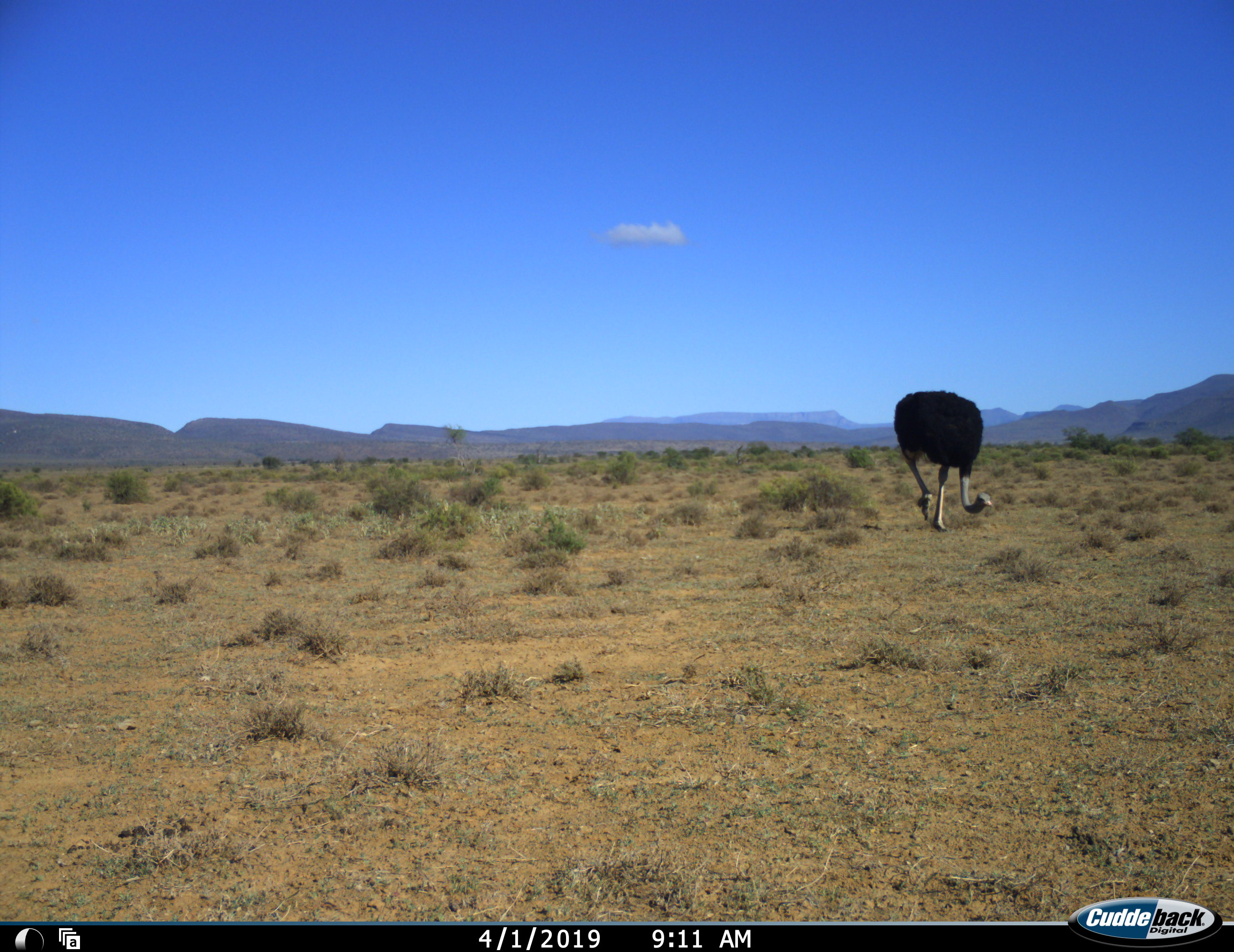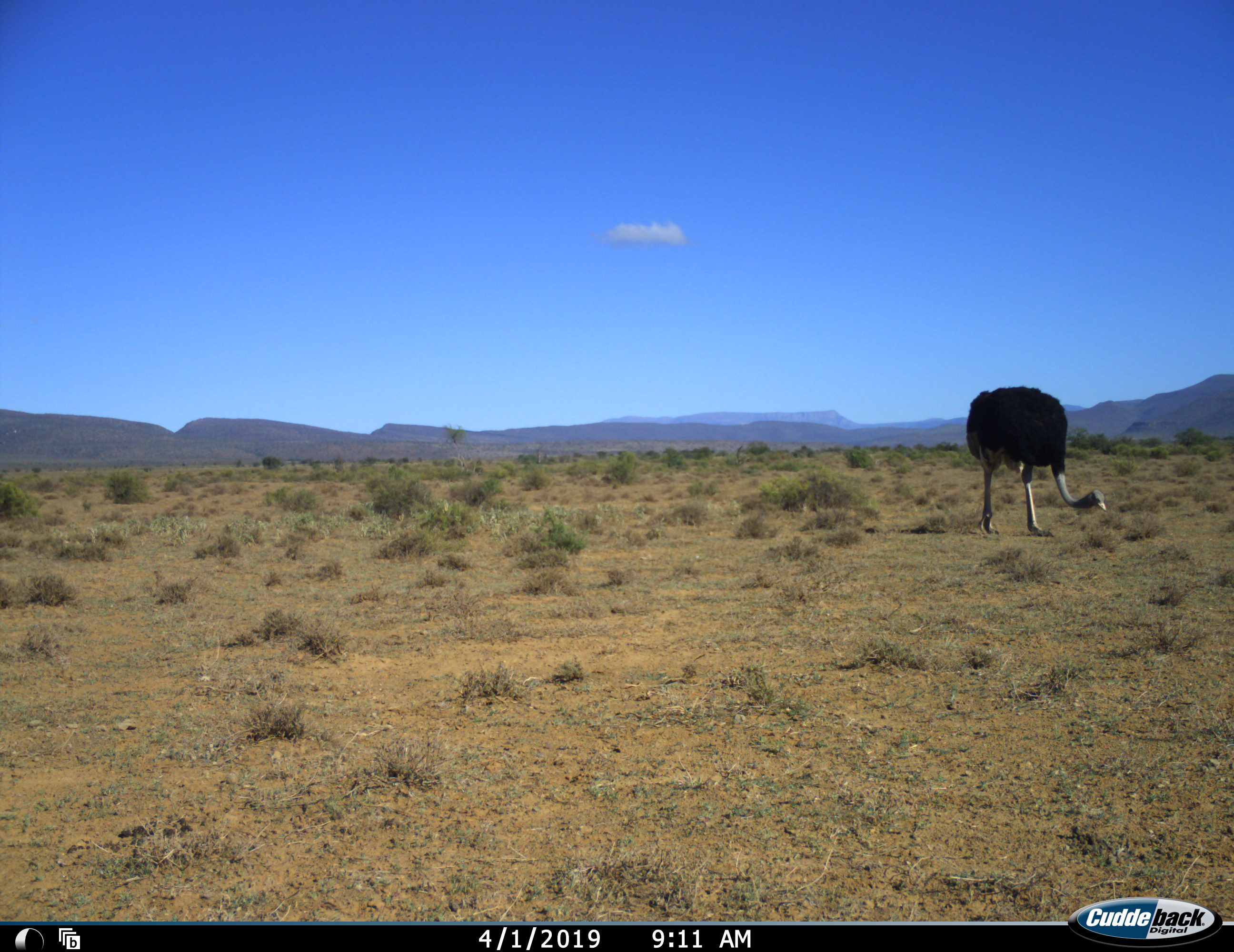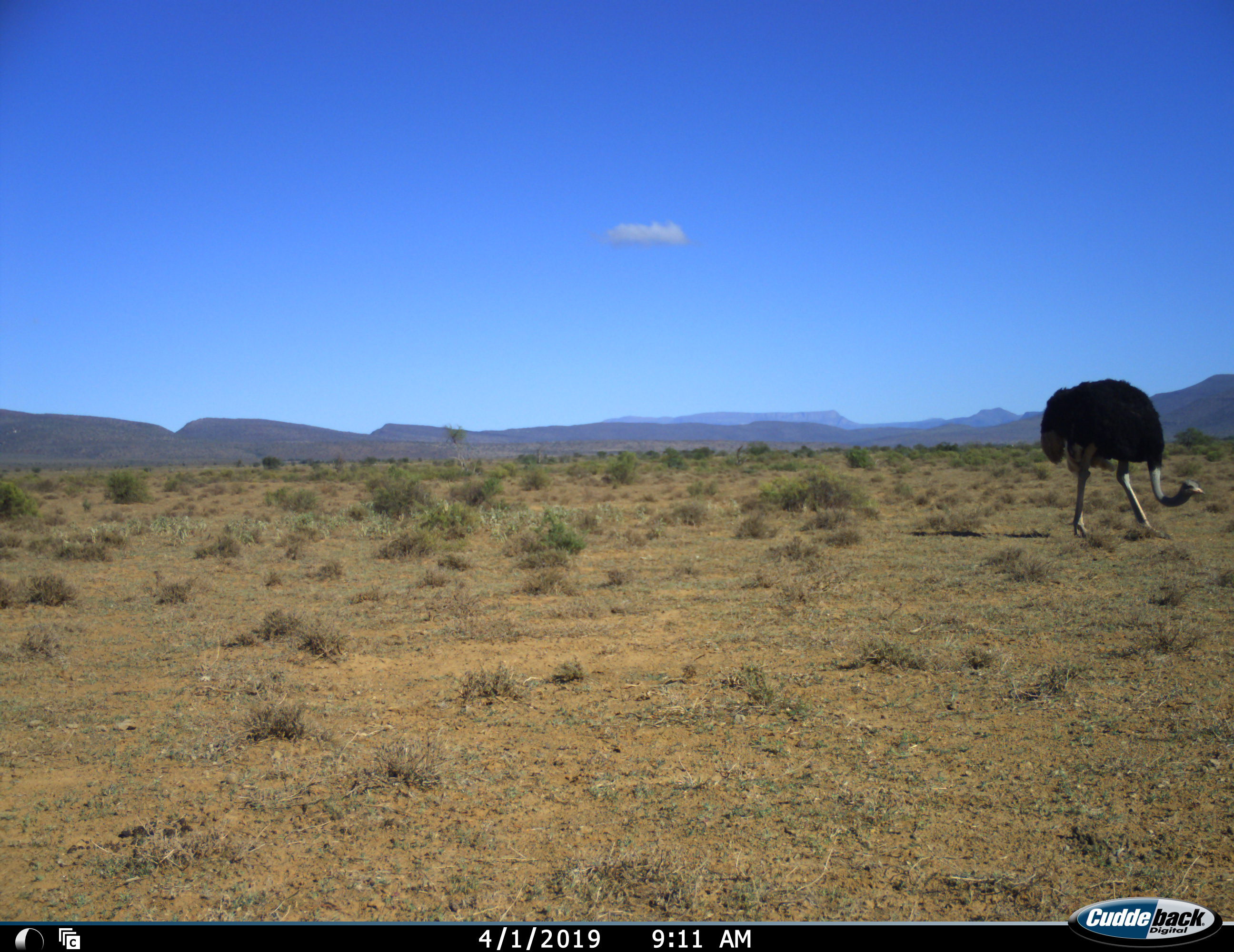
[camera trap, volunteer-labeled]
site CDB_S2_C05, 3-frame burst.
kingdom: Animalia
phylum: Chordata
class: Aves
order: Struthioniformes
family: Struthionidae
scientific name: Struthionidae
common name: ostrich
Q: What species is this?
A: Ostrich (Struthionidae).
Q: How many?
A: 1.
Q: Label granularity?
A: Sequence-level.